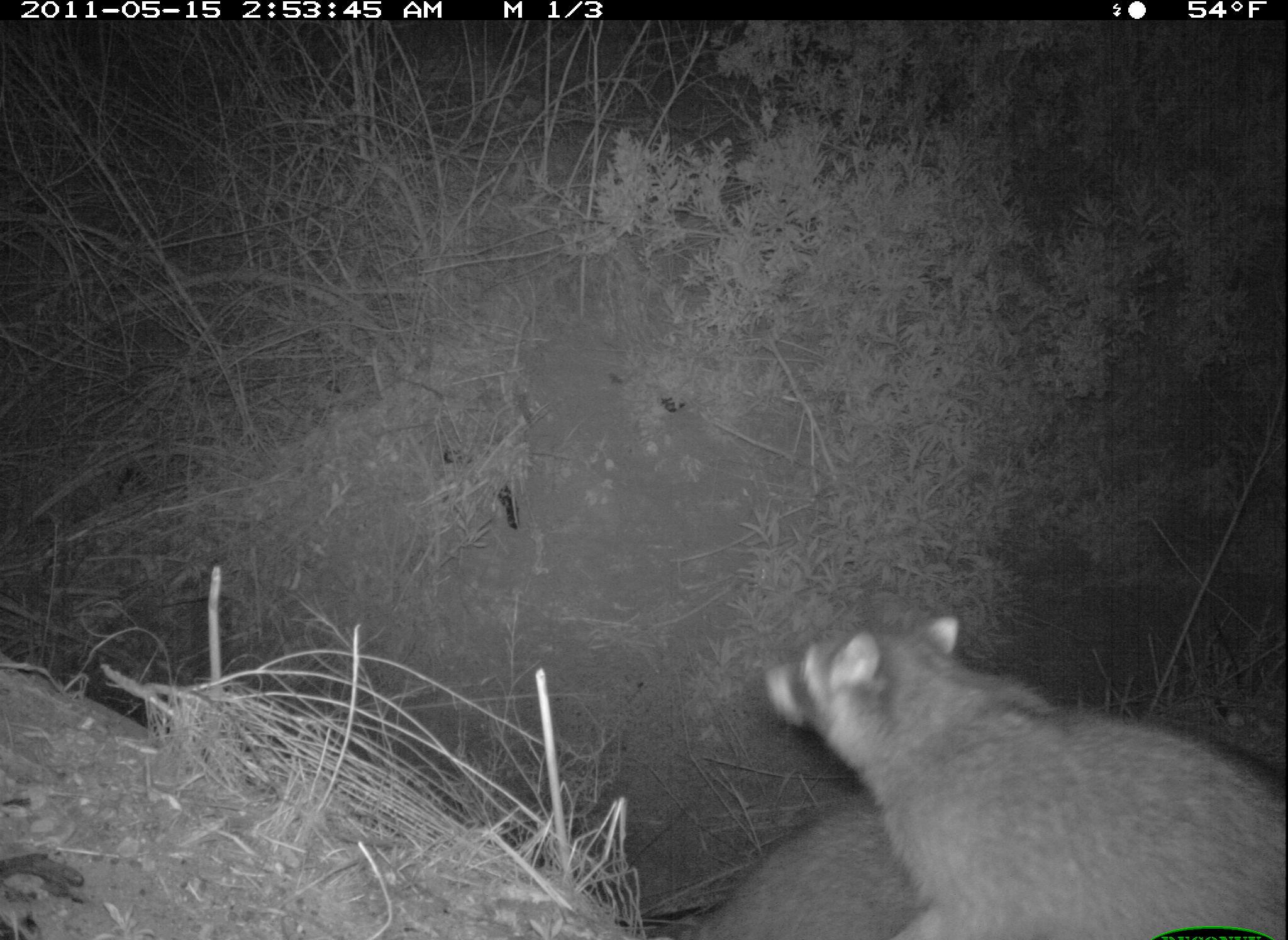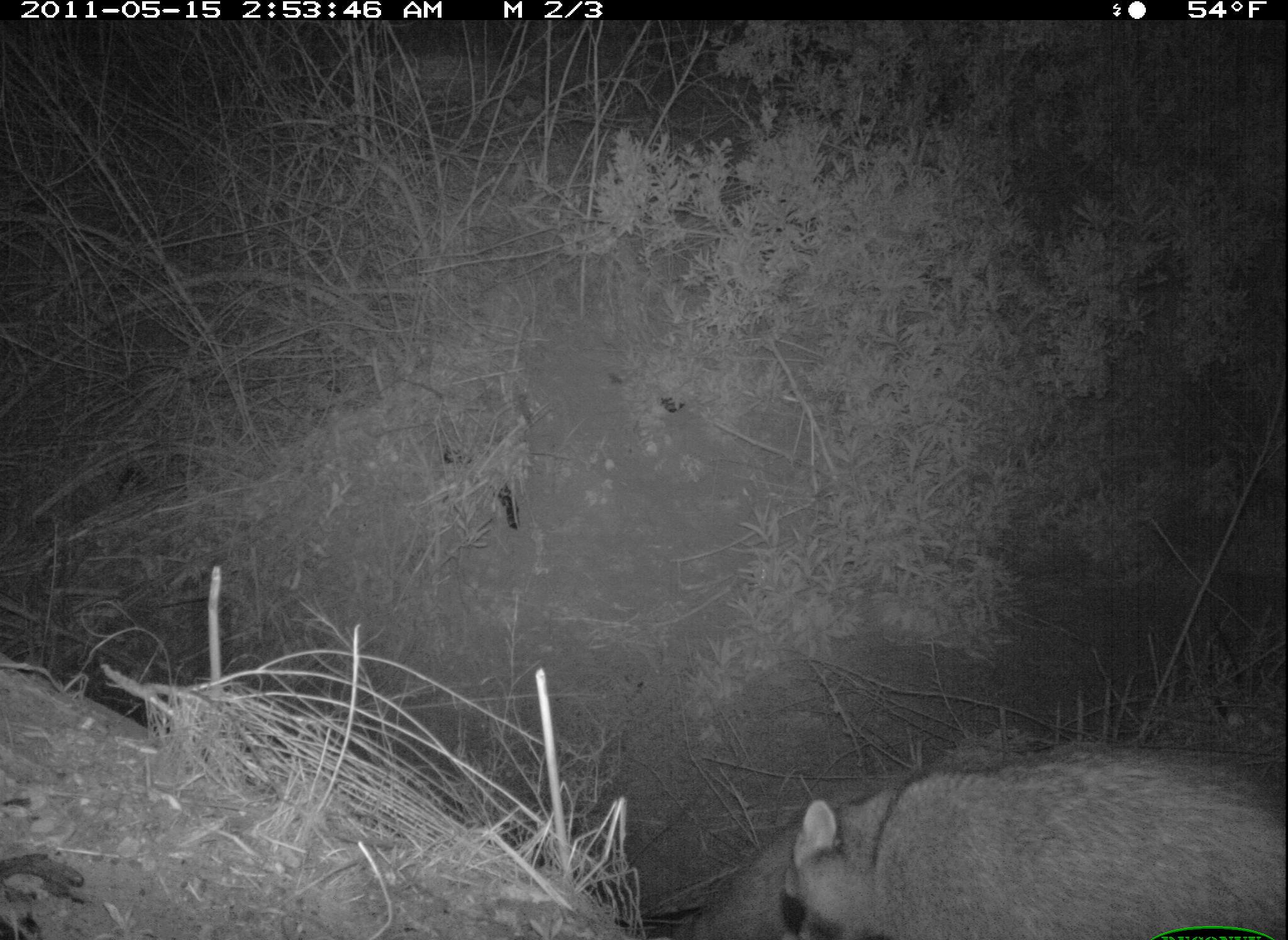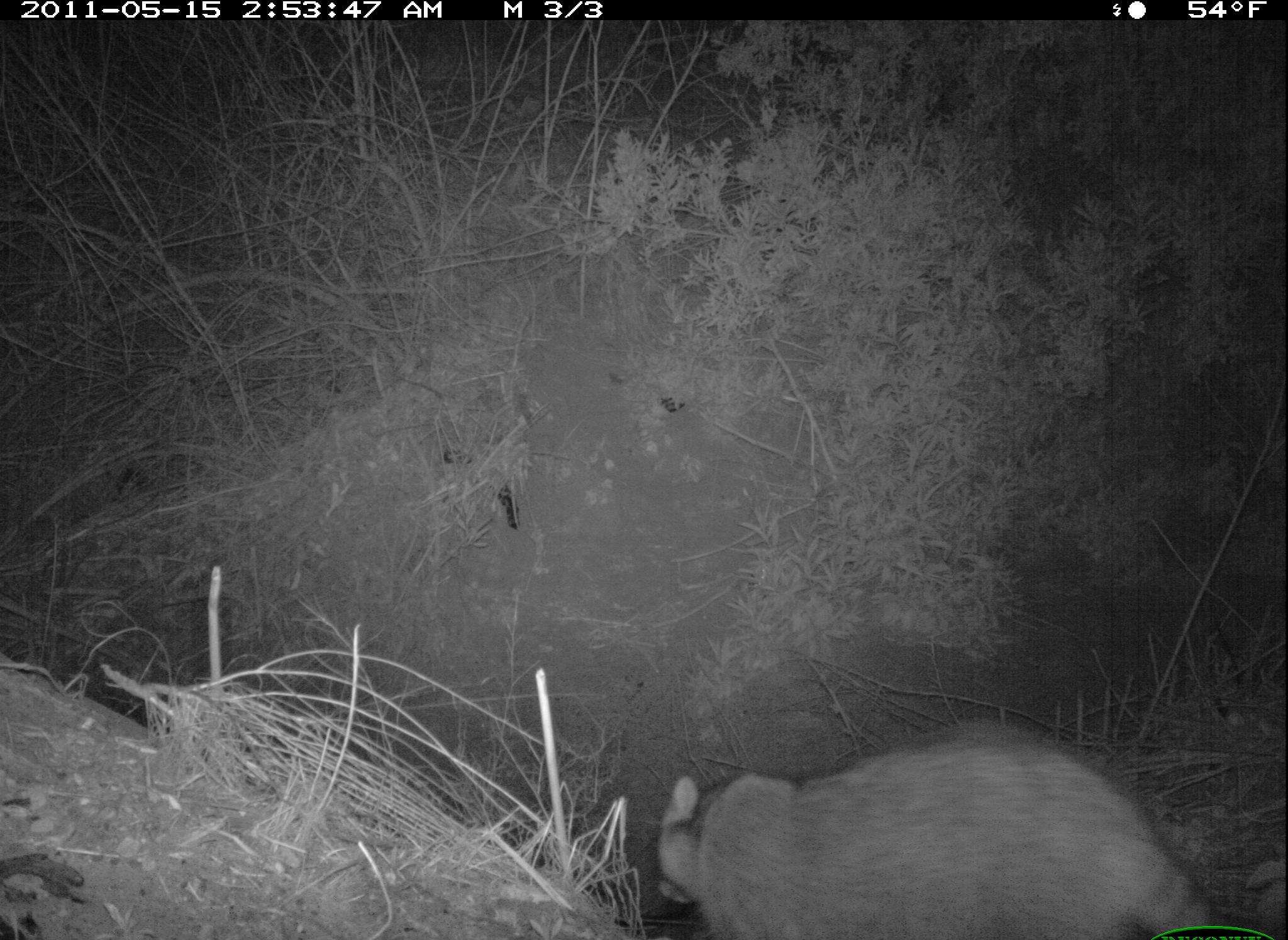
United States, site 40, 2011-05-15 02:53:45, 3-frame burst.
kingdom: Animalia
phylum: Chordata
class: Mammalia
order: Carnivora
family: Procyonidae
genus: Procyon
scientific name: Procyon lotor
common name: raccoon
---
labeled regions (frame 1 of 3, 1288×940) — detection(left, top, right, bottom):
raccoon: detection(744, 598, 1285, 940)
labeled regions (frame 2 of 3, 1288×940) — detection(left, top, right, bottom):
raccoon: detection(744, 720, 1280, 928)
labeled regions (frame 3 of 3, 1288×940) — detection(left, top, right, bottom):
raccoon: detection(628, 725, 1230, 940)